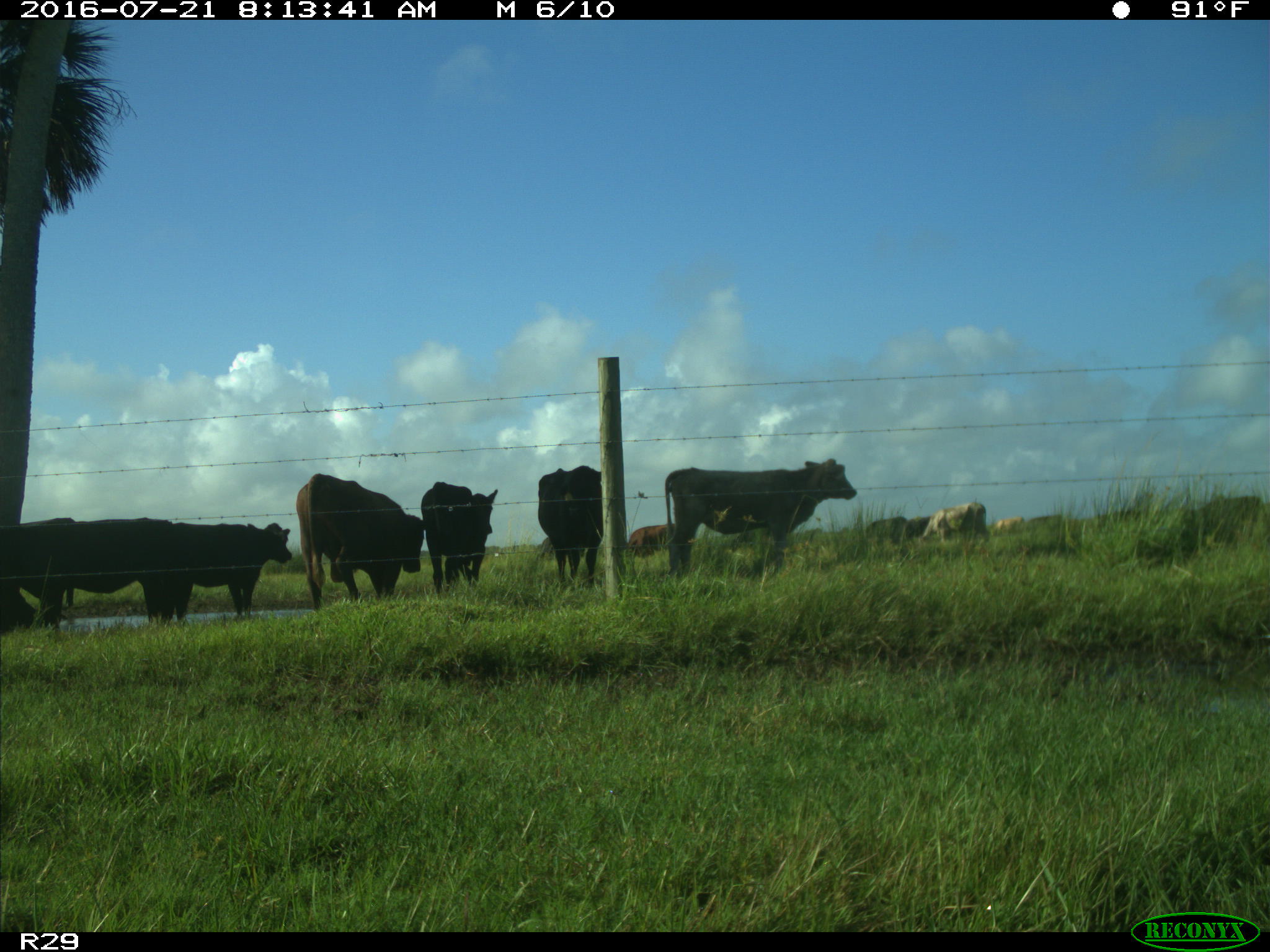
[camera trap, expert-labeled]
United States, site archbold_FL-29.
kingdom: Animalia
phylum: Chordata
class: Mammalia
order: Artiodactyla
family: Bovidae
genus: Bos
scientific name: Bos taurus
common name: domestic cow